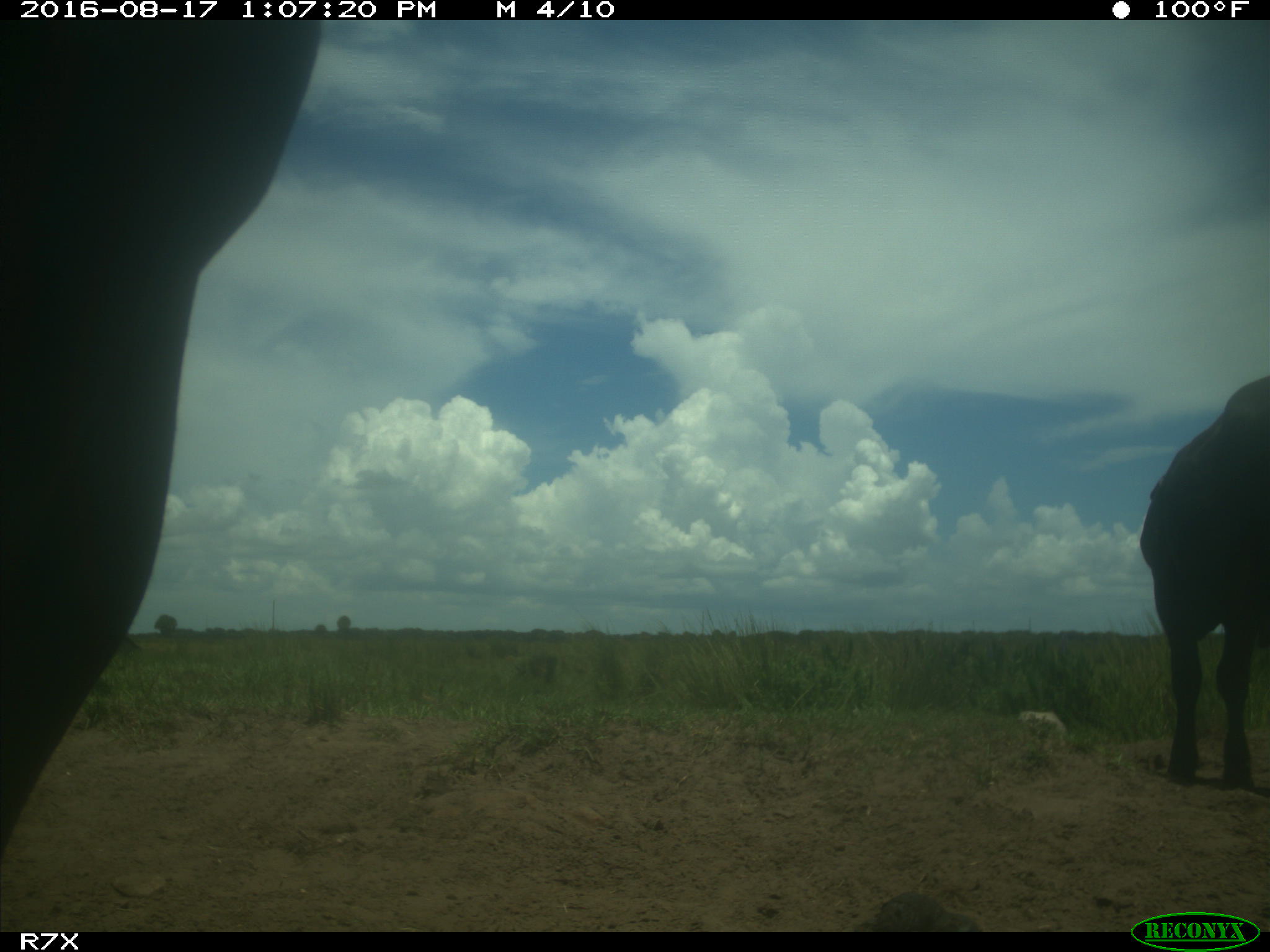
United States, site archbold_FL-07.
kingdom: Animalia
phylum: Chordata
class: Mammalia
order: Artiodactyla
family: Bovidae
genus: Bos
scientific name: Bos taurus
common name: domestic cow